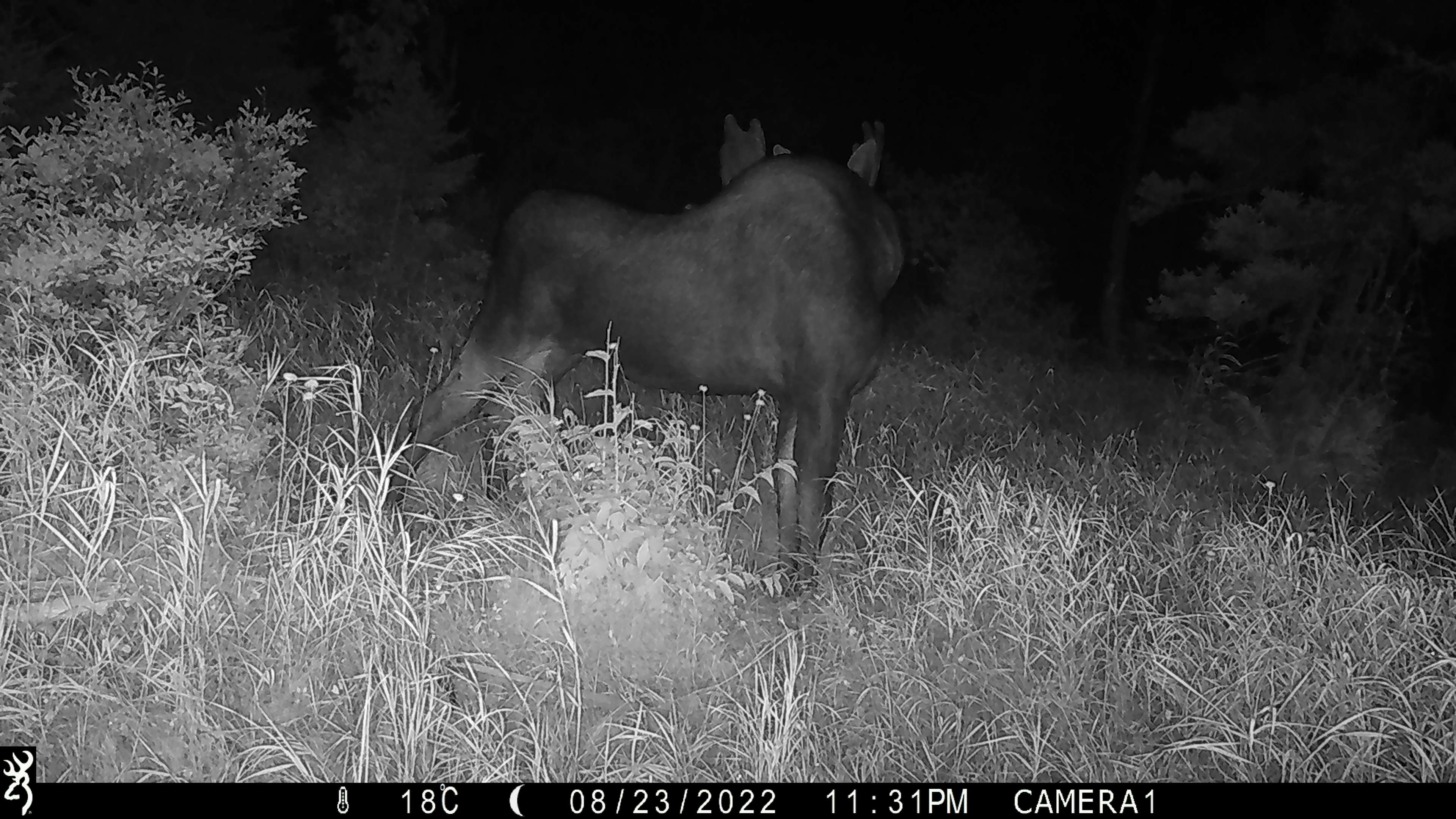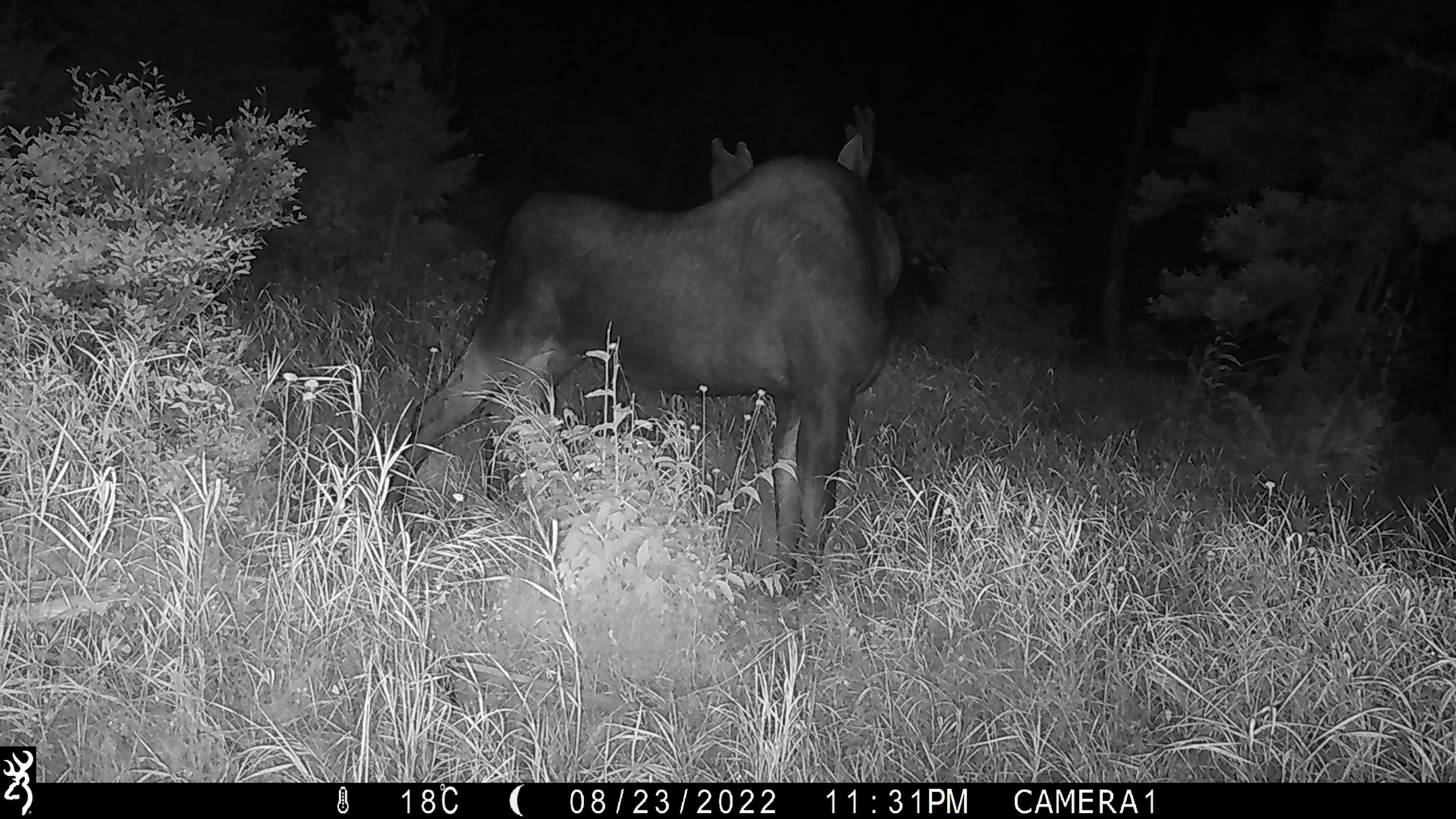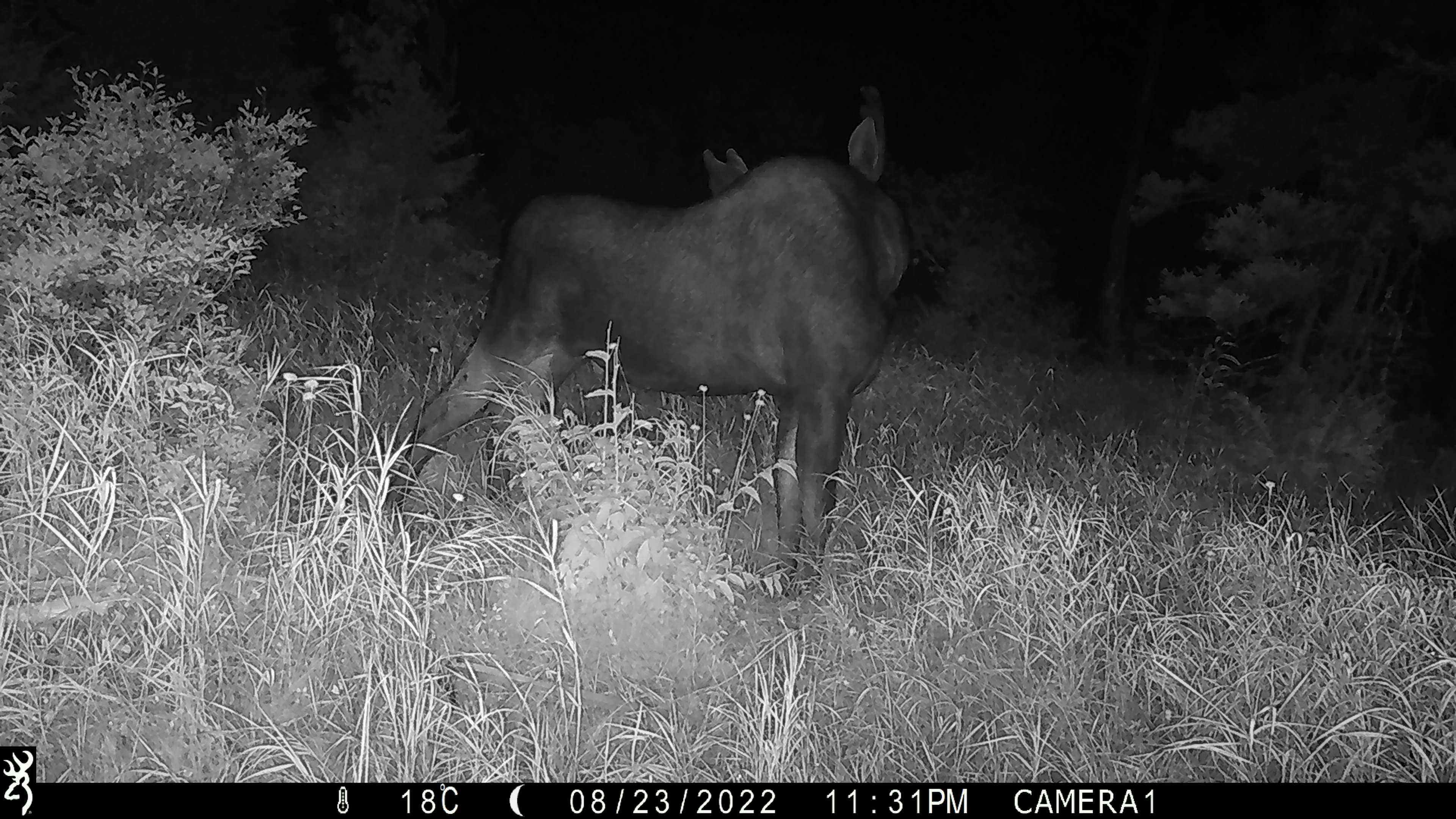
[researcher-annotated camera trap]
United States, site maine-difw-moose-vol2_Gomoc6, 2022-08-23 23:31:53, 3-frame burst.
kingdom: Animalia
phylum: Chordata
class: Mammalia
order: Artiodactyla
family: Cervidae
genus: Alces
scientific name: Alces alces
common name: moose